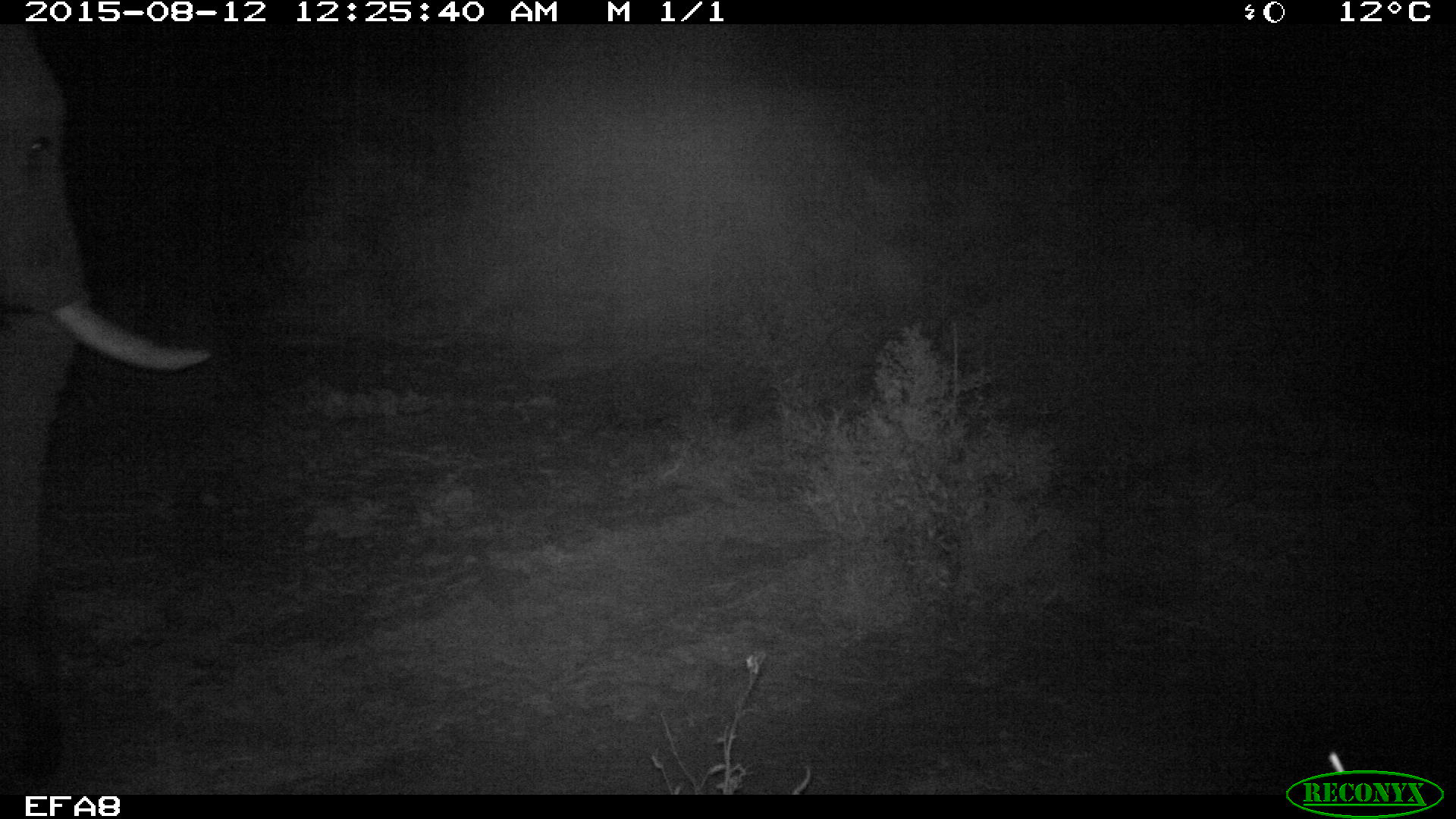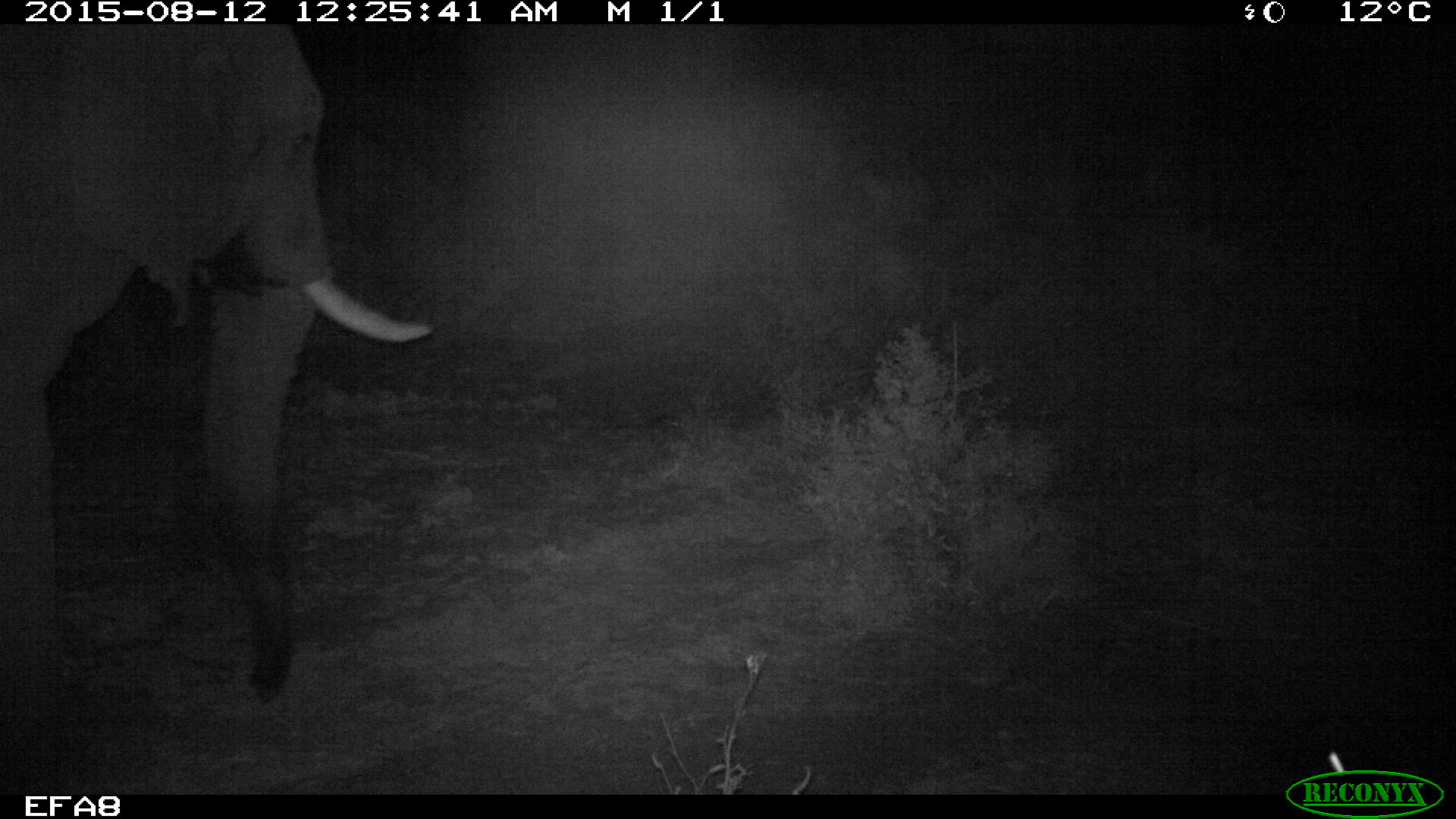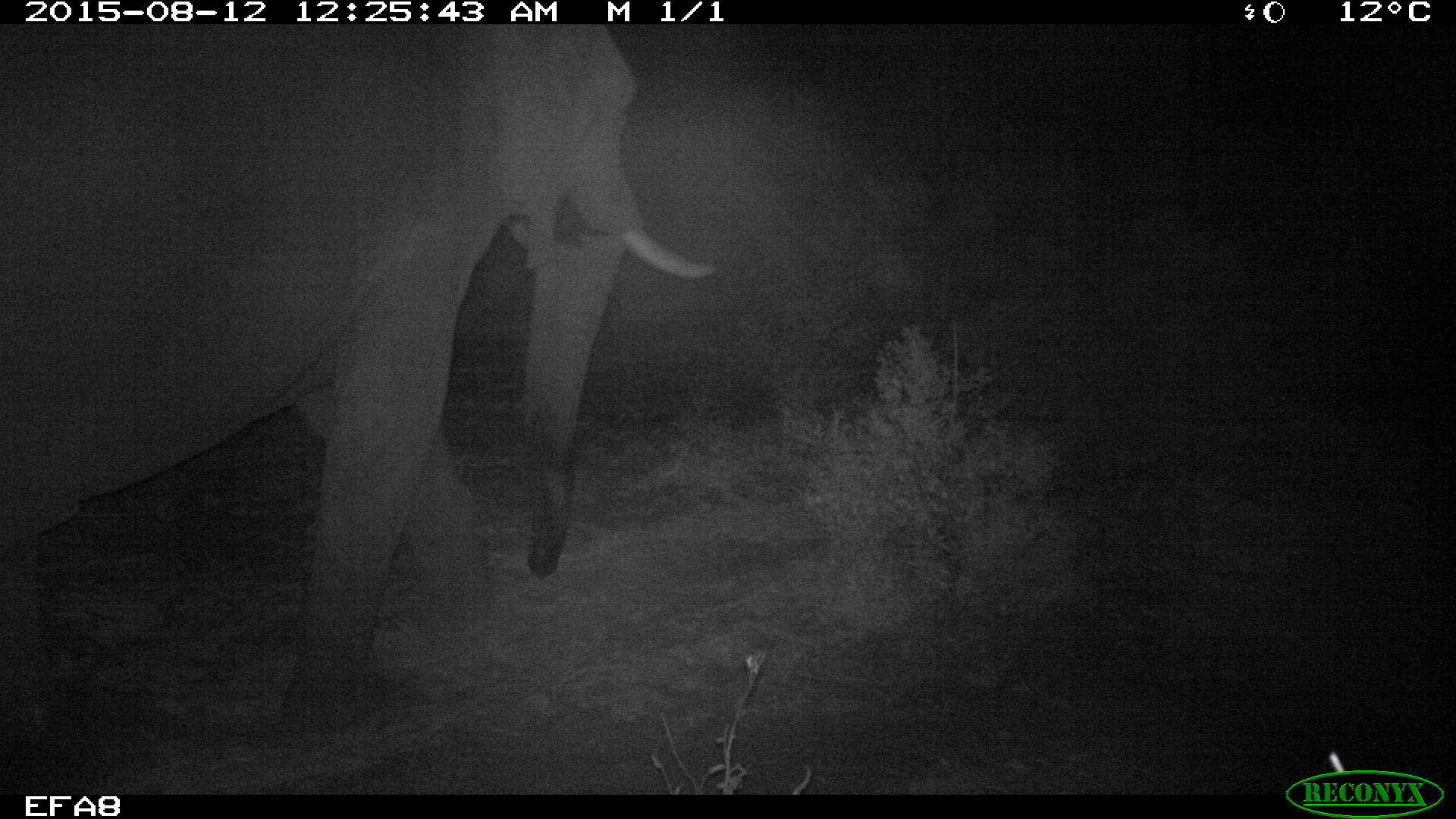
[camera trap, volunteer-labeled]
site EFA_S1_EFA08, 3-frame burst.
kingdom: Animalia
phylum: Chordata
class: Mammalia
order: Proboscidea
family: Elephantidae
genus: Loxodonta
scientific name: Loxodonta africana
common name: african bush elephant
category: elephant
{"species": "elephant (african bush elephant) (Loxodonta africana)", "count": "1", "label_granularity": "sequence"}